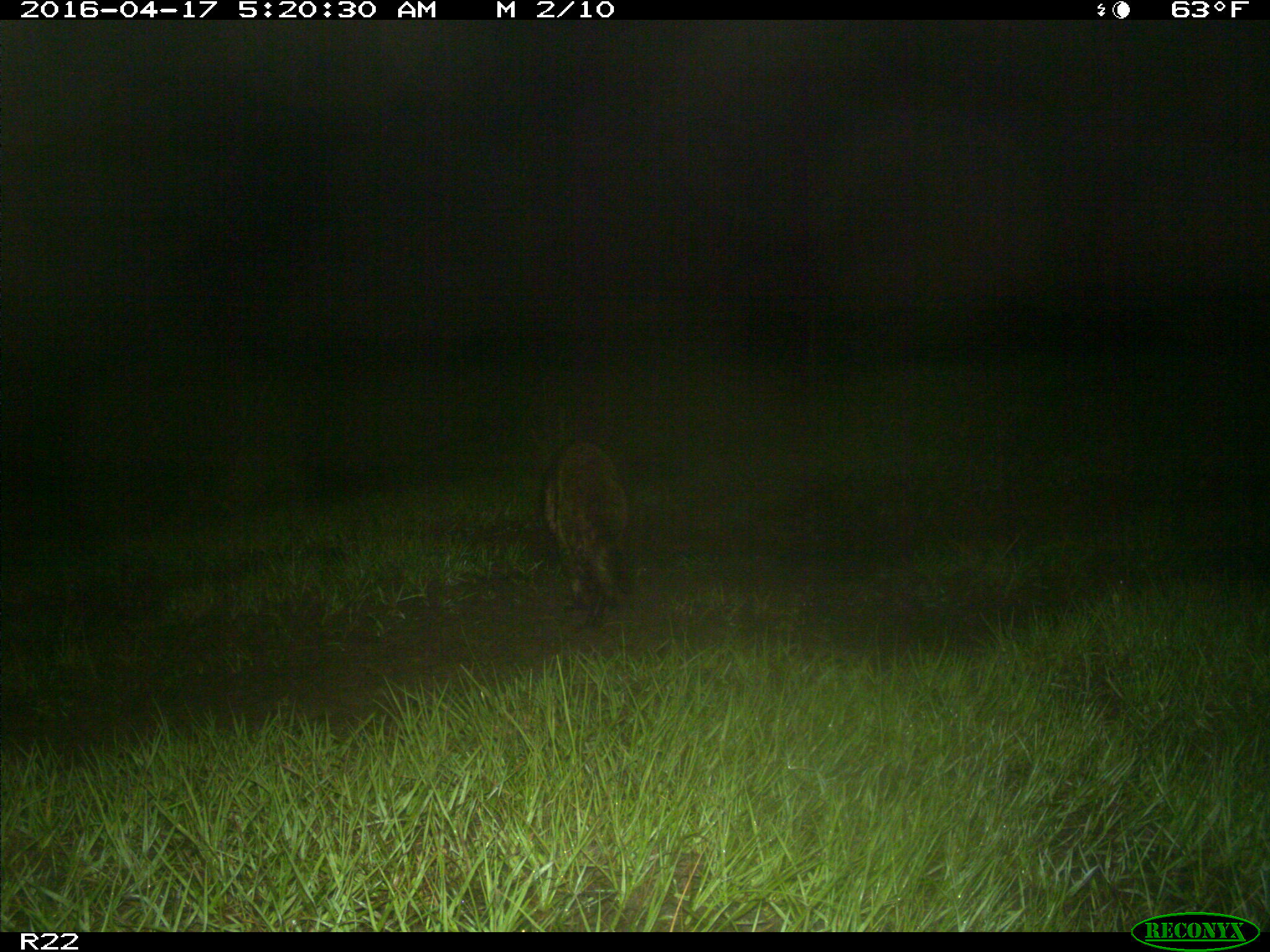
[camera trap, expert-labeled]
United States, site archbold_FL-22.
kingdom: Animalia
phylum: Chordata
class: Mammalia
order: Carnivora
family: Procyonidae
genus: Procyon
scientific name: Procyon lotor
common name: common raccoon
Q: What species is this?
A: Procyon lotor (common raccoon).